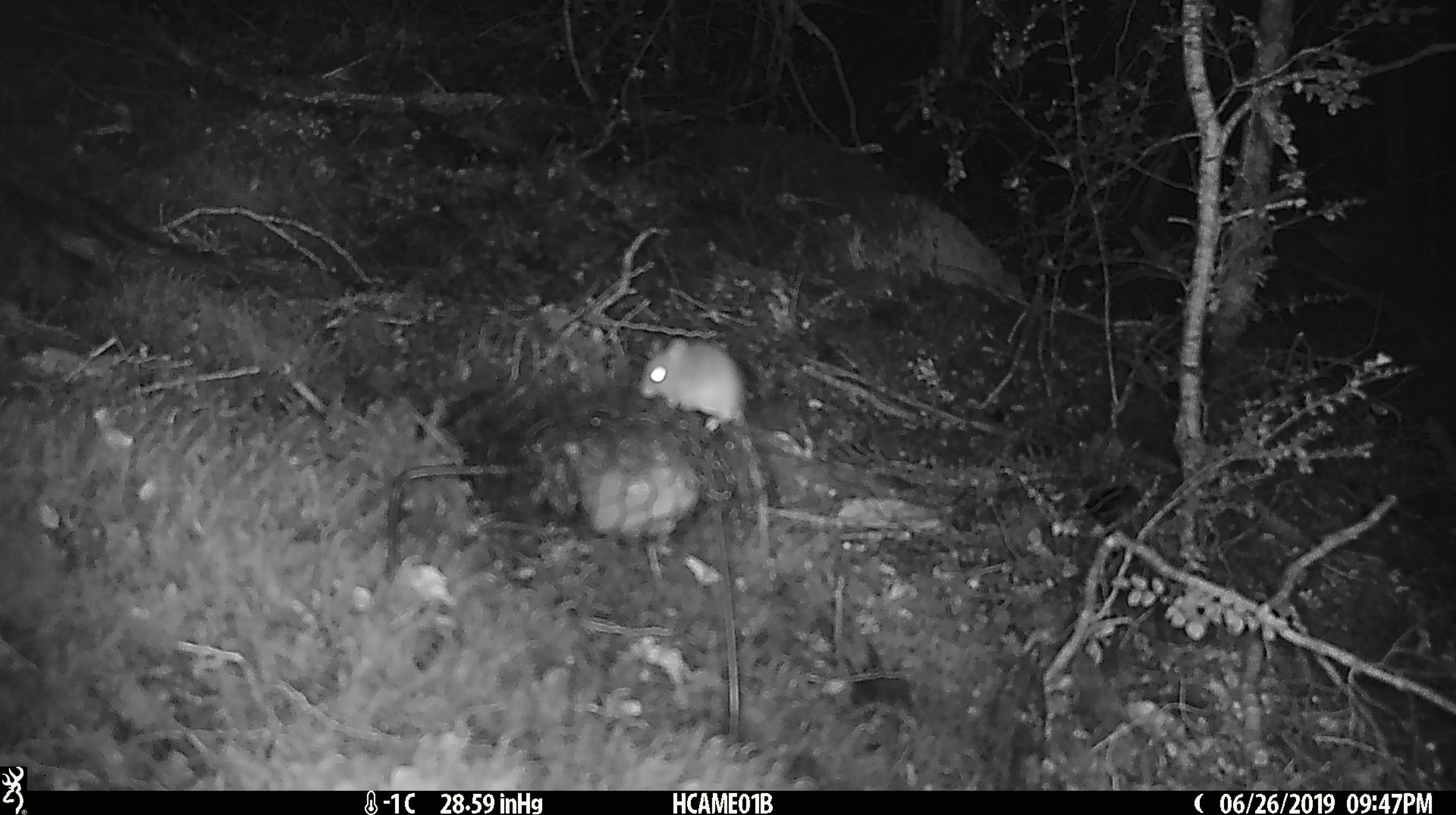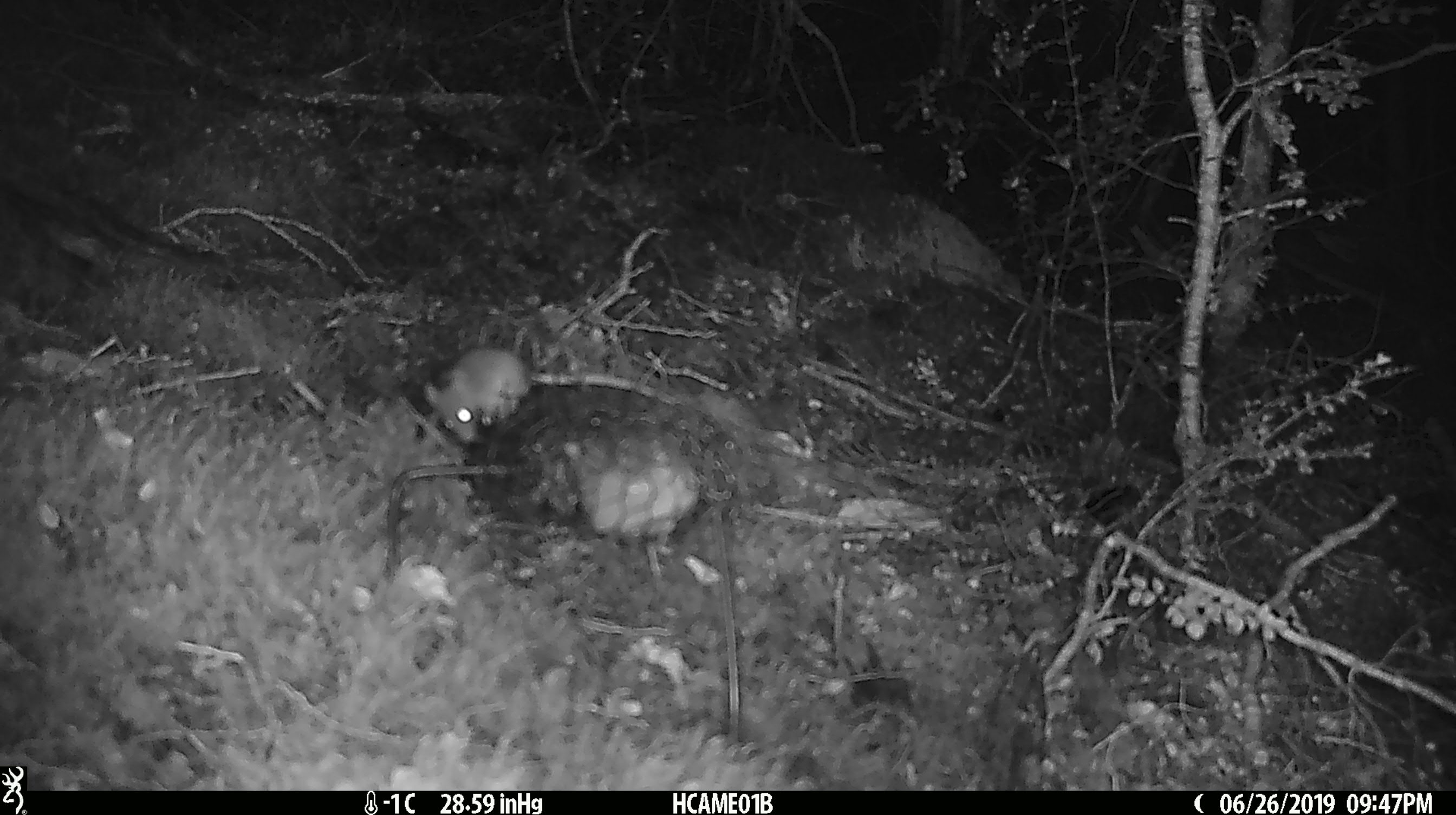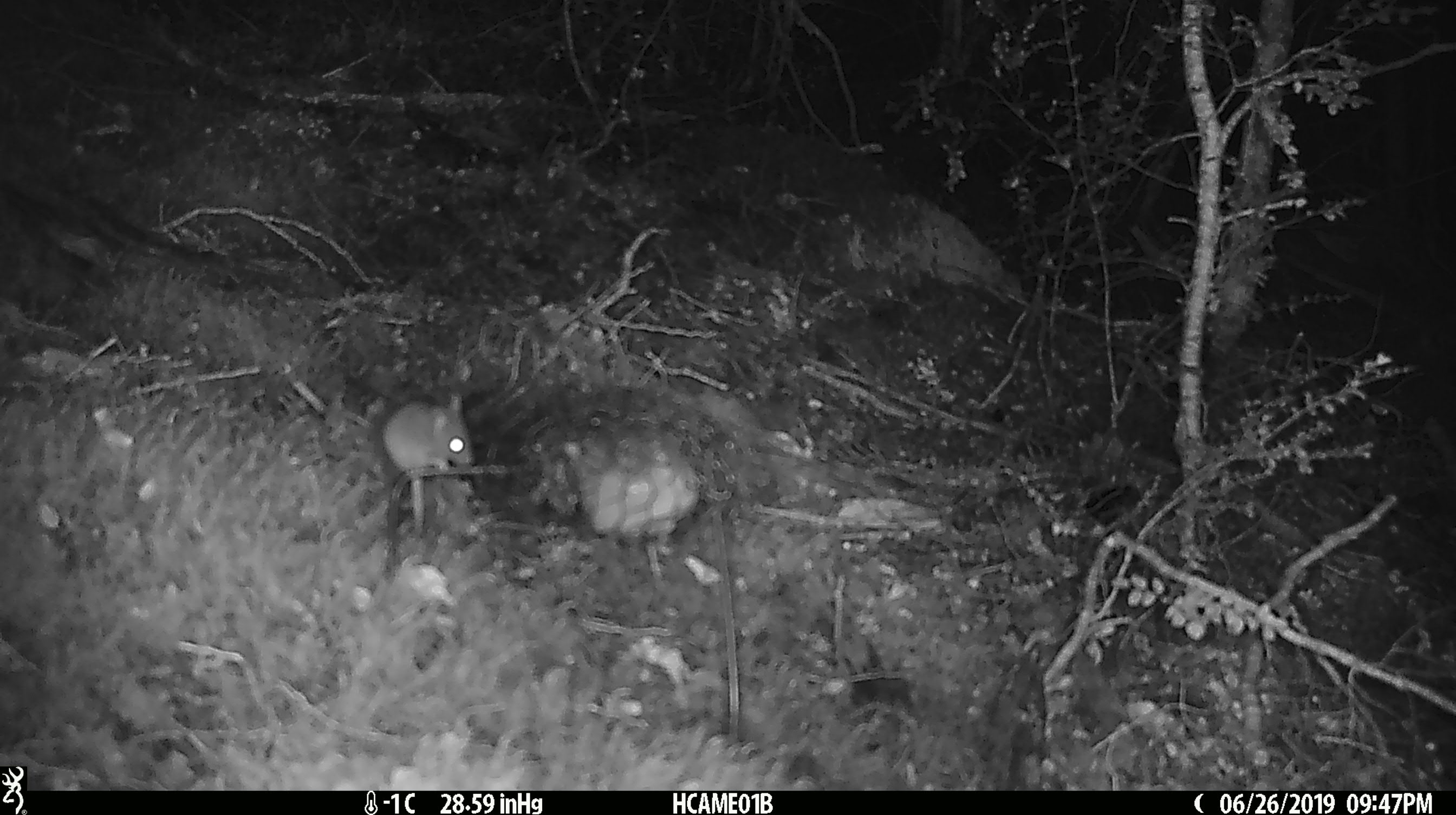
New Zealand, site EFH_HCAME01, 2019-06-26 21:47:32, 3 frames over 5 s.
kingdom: Animalia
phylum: Chordata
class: Mammalia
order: Rodentia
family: Muridae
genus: Mus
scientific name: Mus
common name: mouse